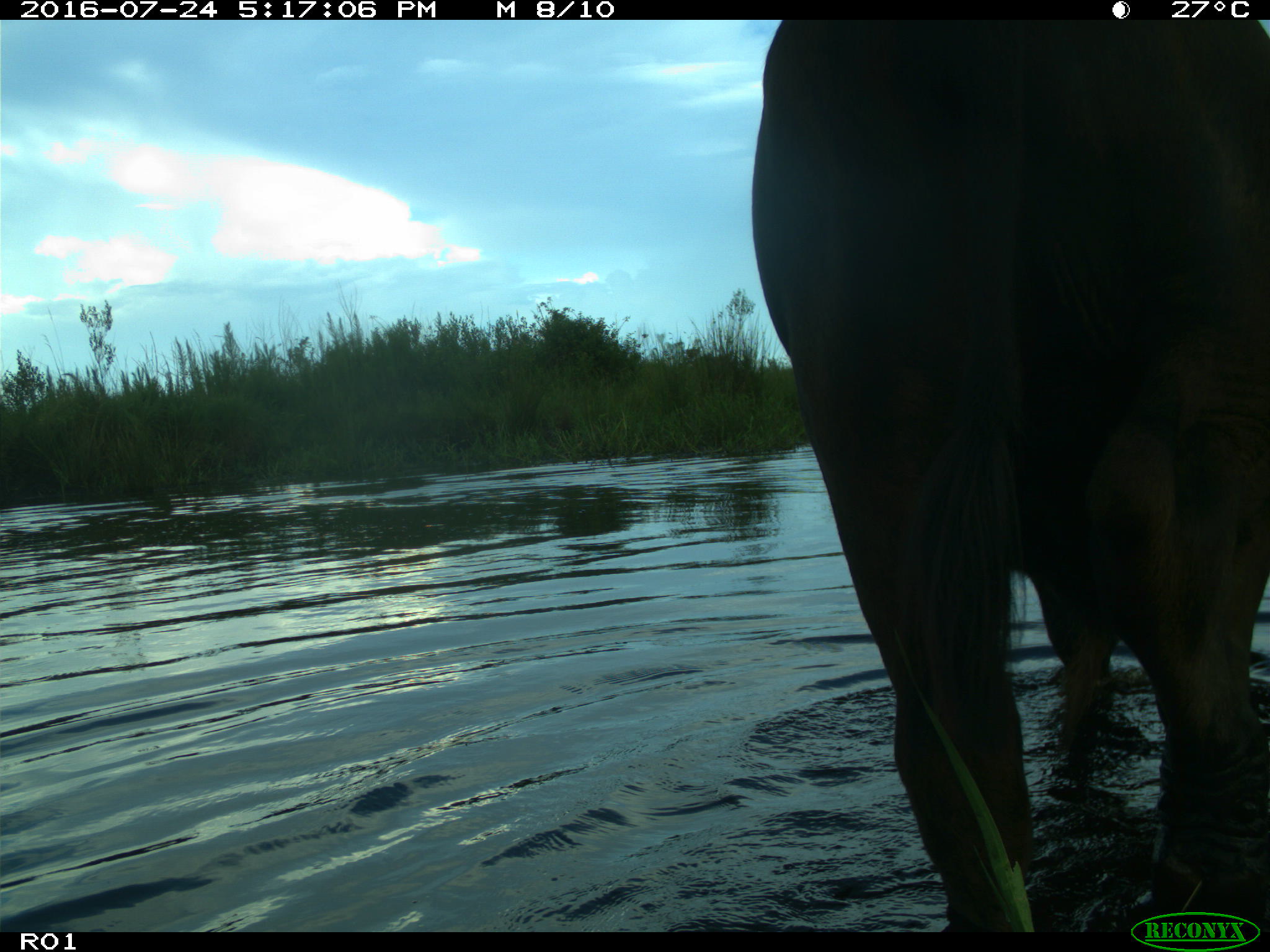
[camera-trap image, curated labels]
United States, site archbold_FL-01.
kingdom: Animalia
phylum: Chordata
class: Mammalia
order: Artiodactyla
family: Bovidae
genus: Bos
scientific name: Bos taurus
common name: domestic cow